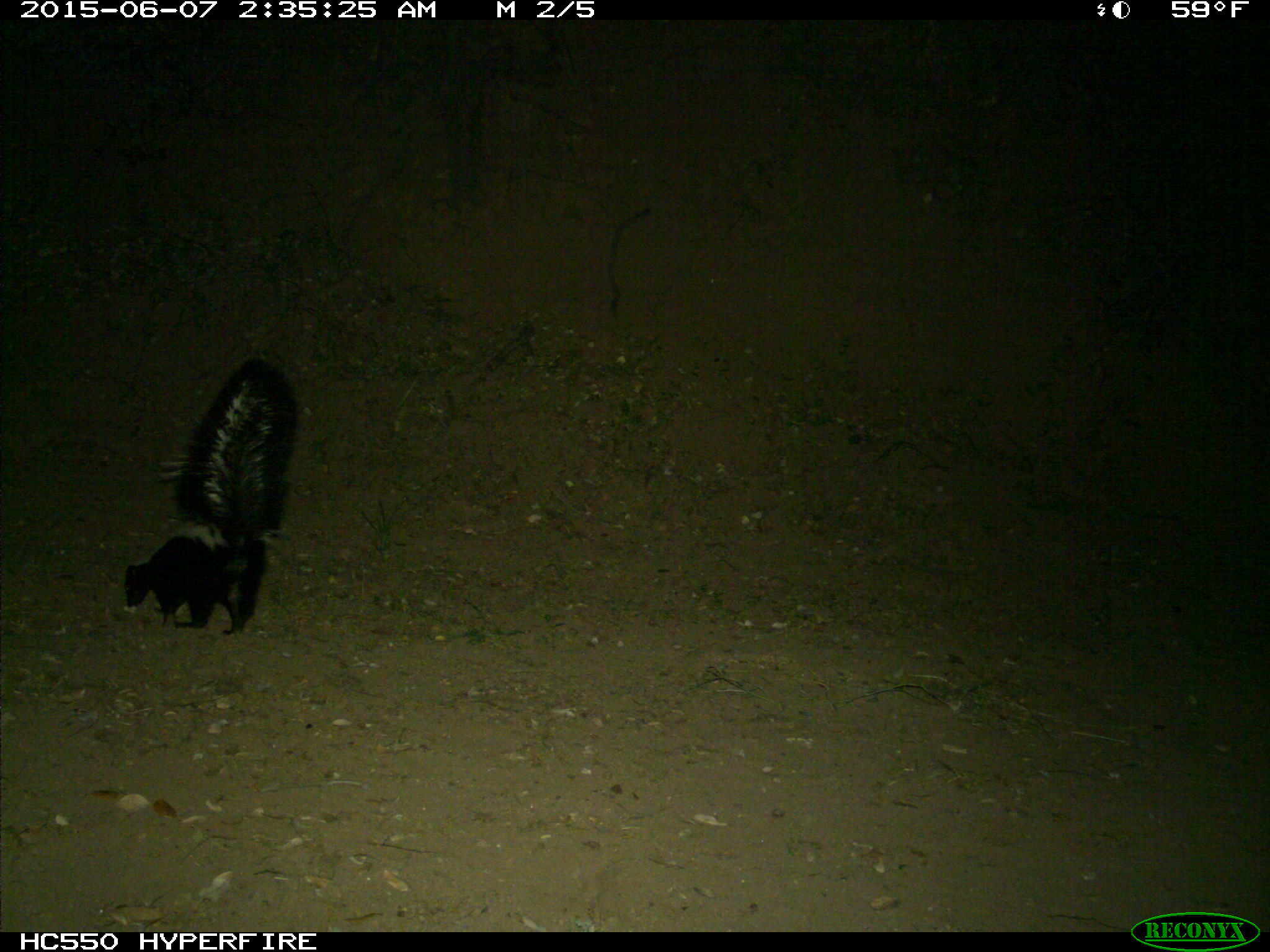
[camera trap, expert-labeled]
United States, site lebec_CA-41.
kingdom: Animalia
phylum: Chordata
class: Mammalia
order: Carnivora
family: Mephitidae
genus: Mephitis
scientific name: Mephitis mephitis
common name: striped skunk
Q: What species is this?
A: Mephitis mephitis (striped skunk).